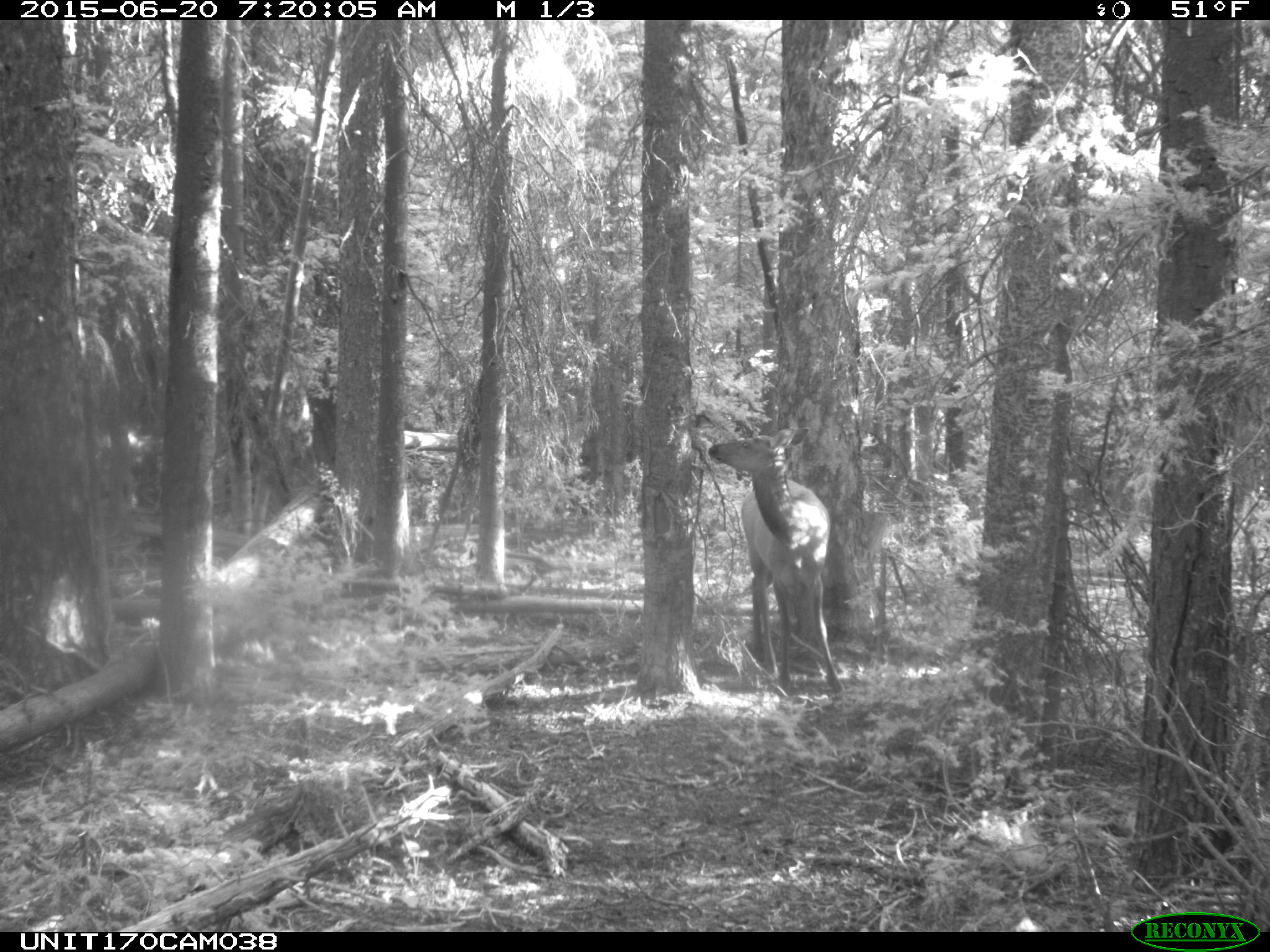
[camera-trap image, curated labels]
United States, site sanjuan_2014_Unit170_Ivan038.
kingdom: Animalia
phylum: Chordata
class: Mammalia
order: Artiodactyla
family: Cervidae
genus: Cervus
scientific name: Cervus elaphus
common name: red deer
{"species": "Cervus elaphus (red deer)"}